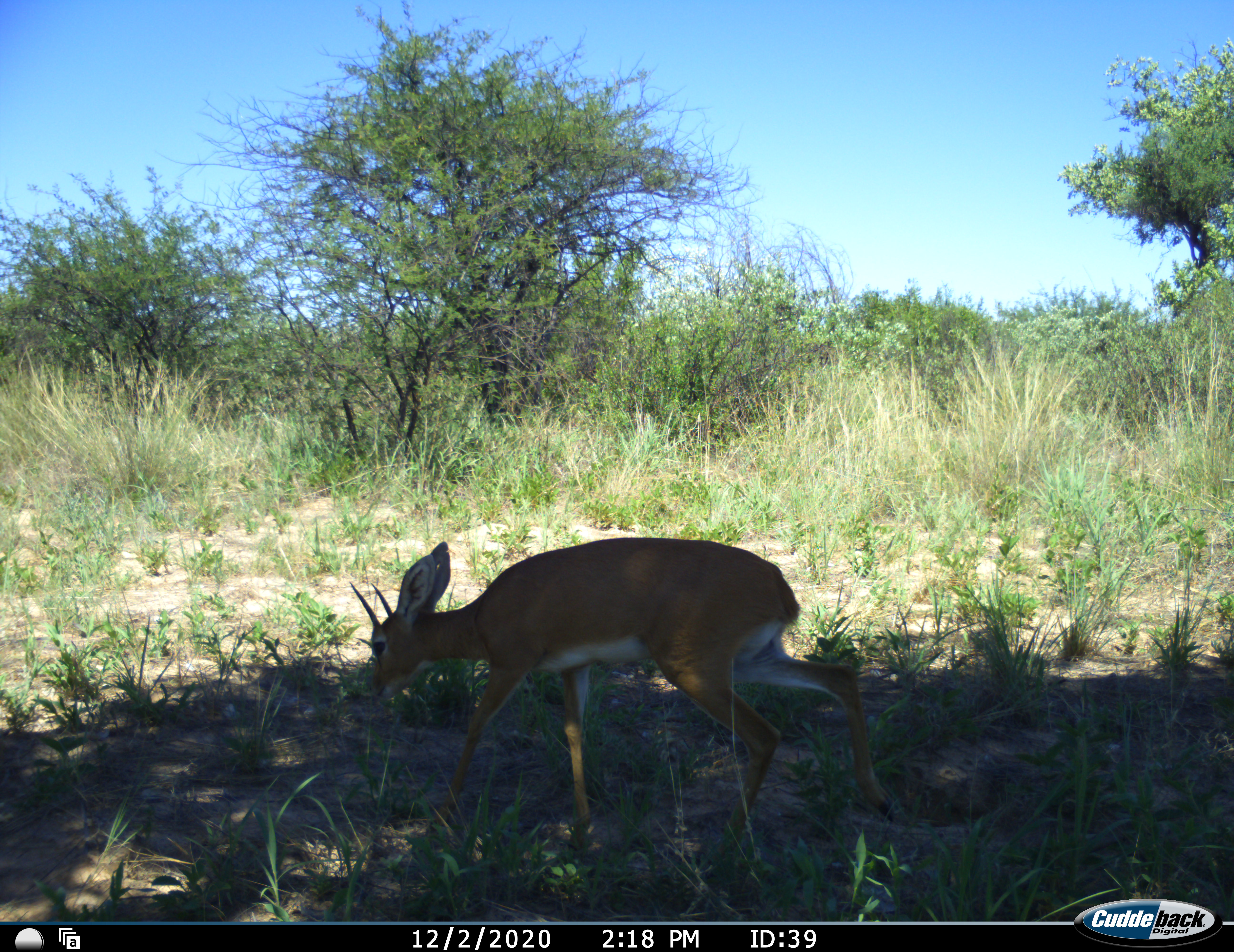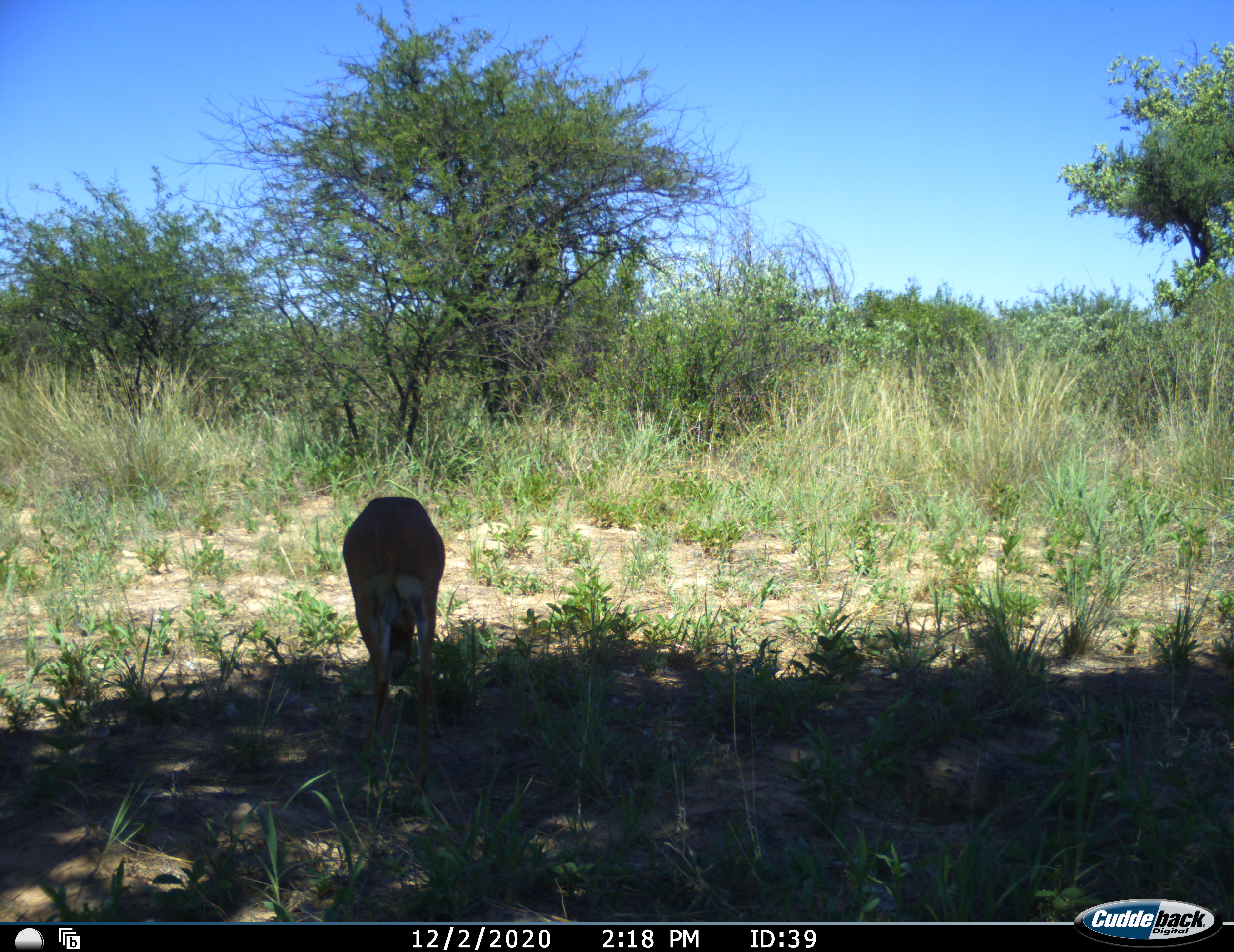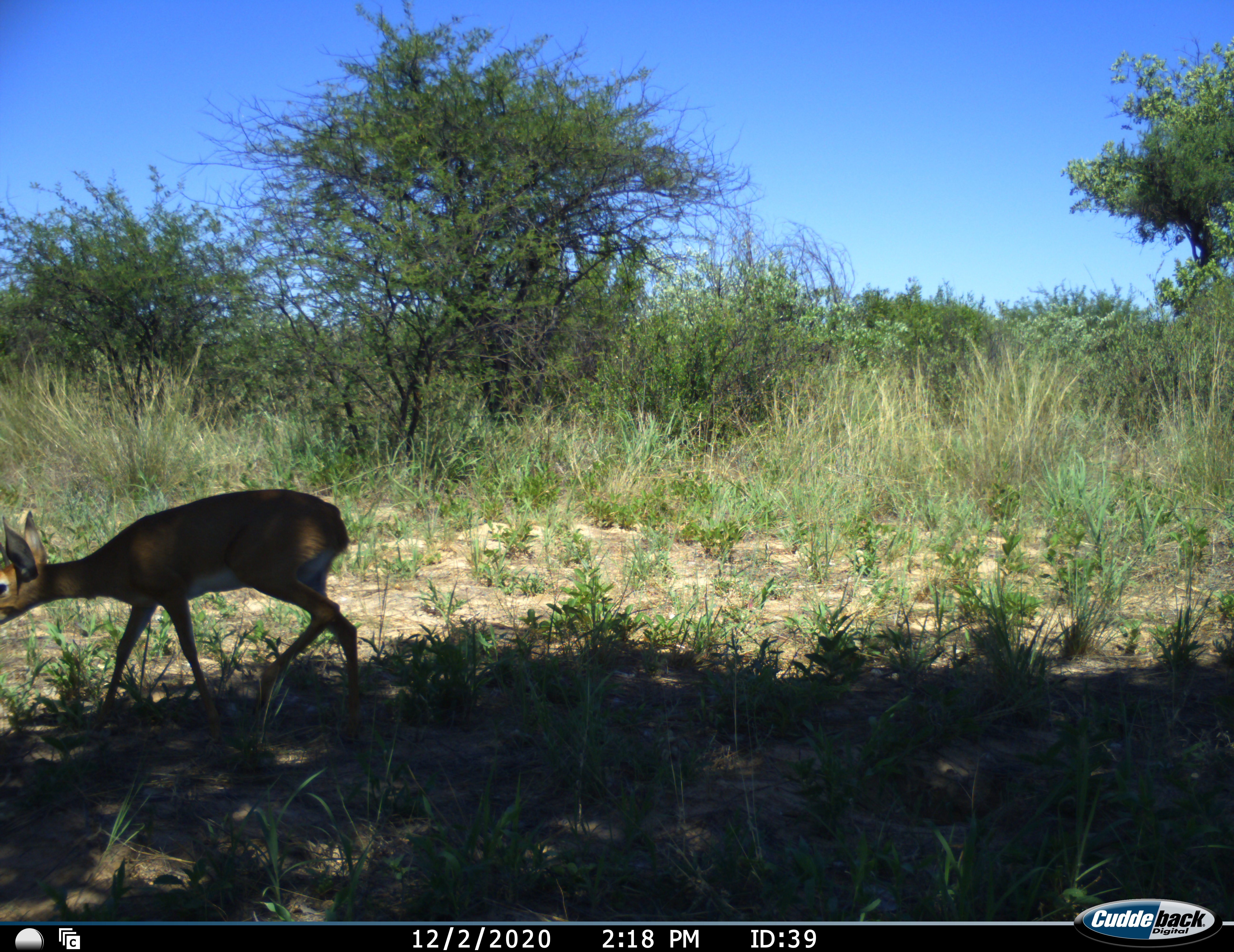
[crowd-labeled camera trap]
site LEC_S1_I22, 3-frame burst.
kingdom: Animalia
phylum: Chordata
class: Mammalia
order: Artiodactyla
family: Bovidae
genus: Raphicerus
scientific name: Raphicerus campestris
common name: steenbok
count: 1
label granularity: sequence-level